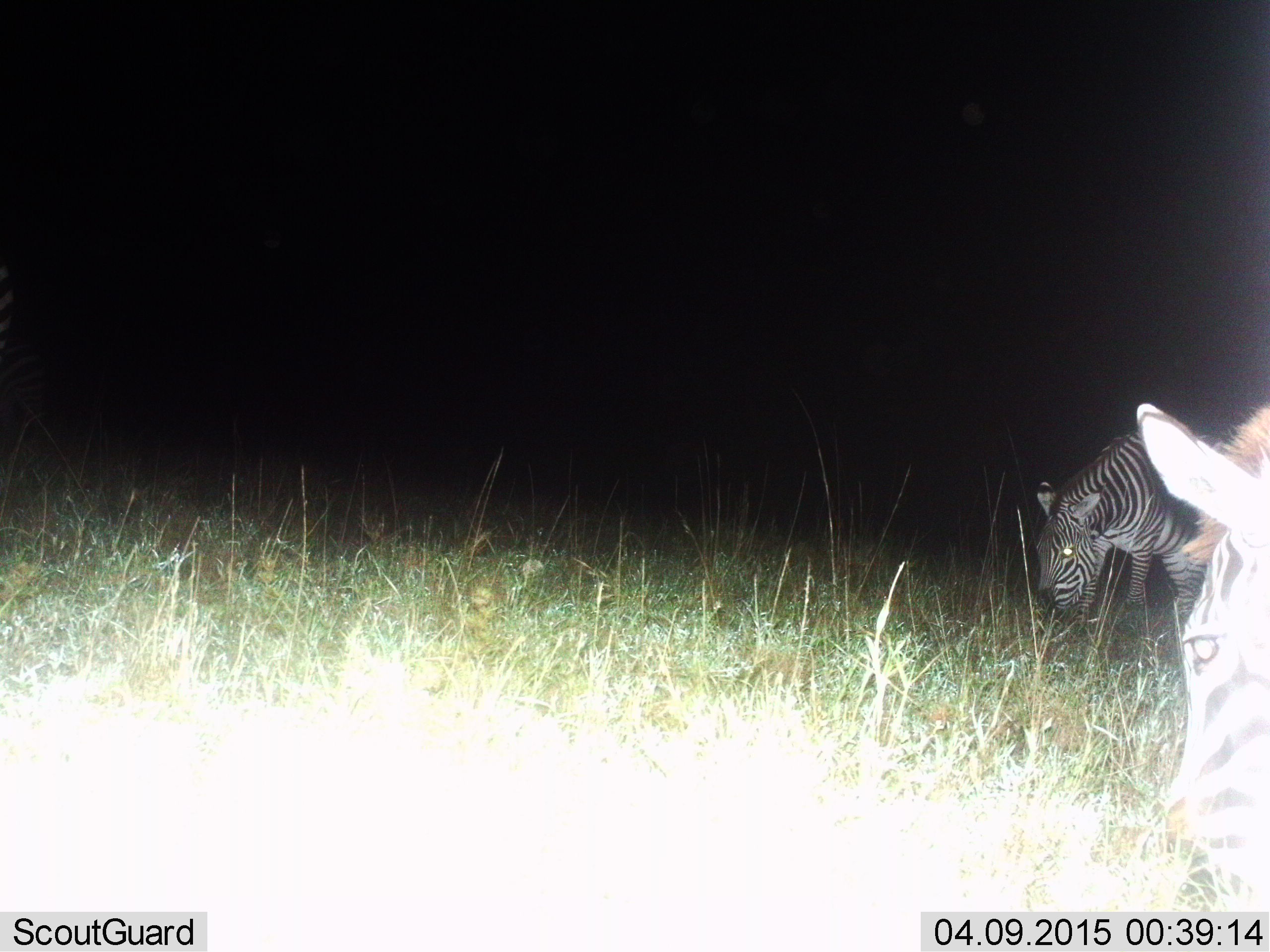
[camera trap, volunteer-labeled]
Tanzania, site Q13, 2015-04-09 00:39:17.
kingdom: Animalia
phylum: Chordata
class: Mammalia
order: Perissodactyla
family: Equidae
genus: Equus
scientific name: Equus quagga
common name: plains zebra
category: zebra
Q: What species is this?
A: Zebra (plains zebra) (Equus quagga).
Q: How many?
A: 2.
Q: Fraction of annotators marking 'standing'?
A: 20%.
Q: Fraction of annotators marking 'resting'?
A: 0%.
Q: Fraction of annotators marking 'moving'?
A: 0%.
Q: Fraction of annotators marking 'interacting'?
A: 0%.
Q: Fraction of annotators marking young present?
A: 0%.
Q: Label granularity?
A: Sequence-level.